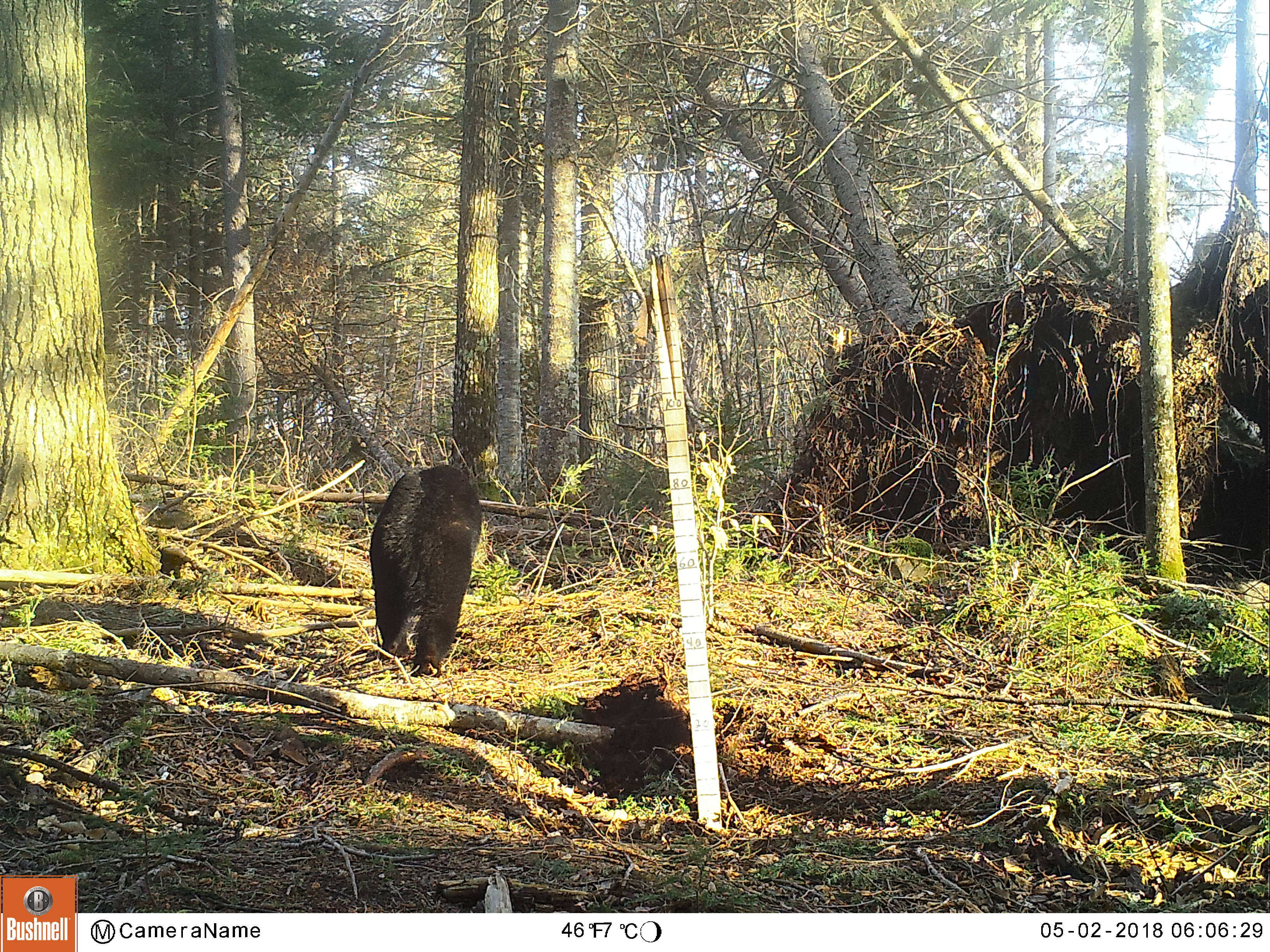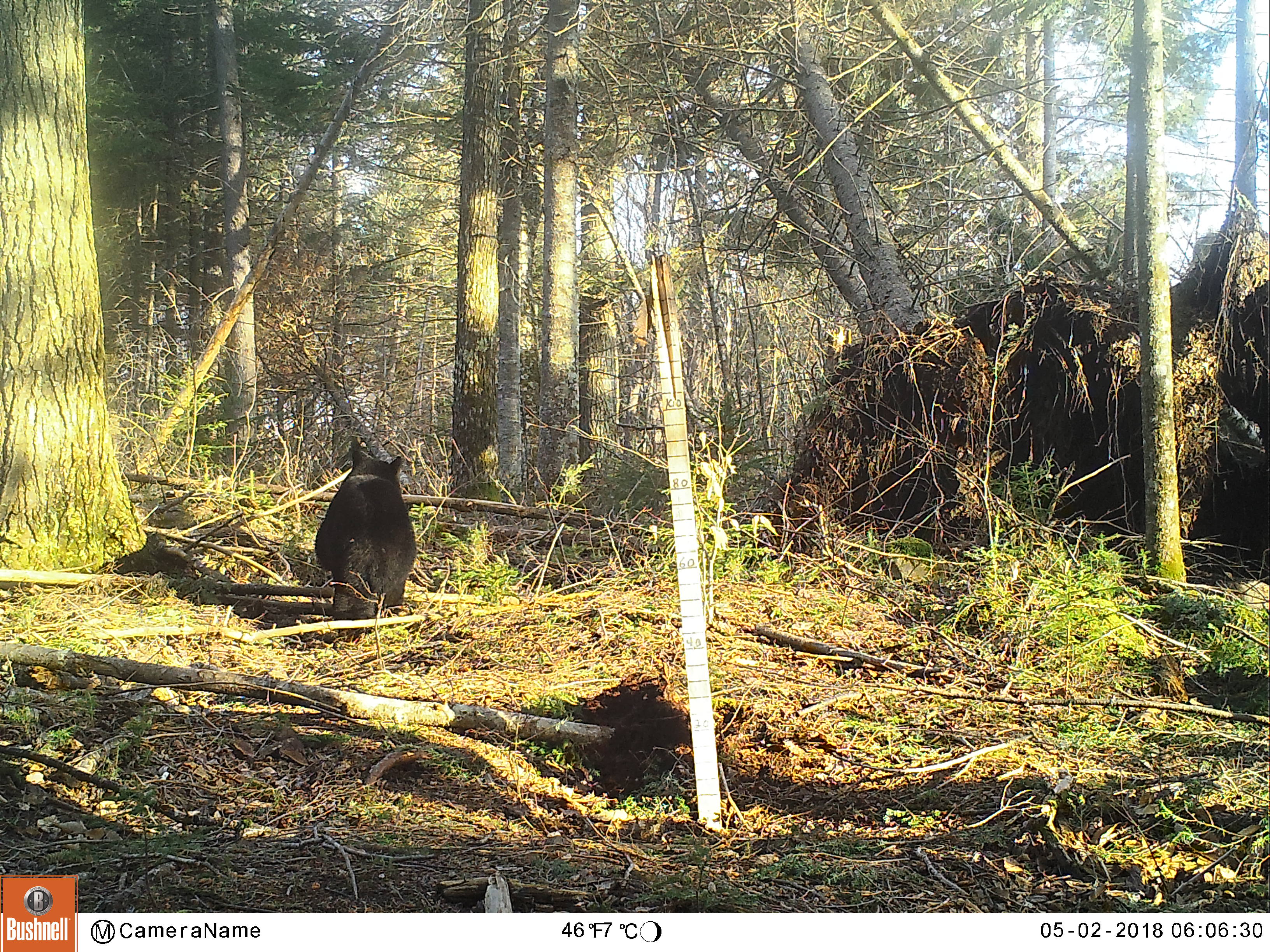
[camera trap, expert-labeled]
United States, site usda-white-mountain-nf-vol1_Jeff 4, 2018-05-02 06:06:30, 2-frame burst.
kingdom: Animalia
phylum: Chordata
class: Mammalia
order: Carnivora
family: Ursidae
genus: Ursus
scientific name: Ursus americanus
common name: black bear